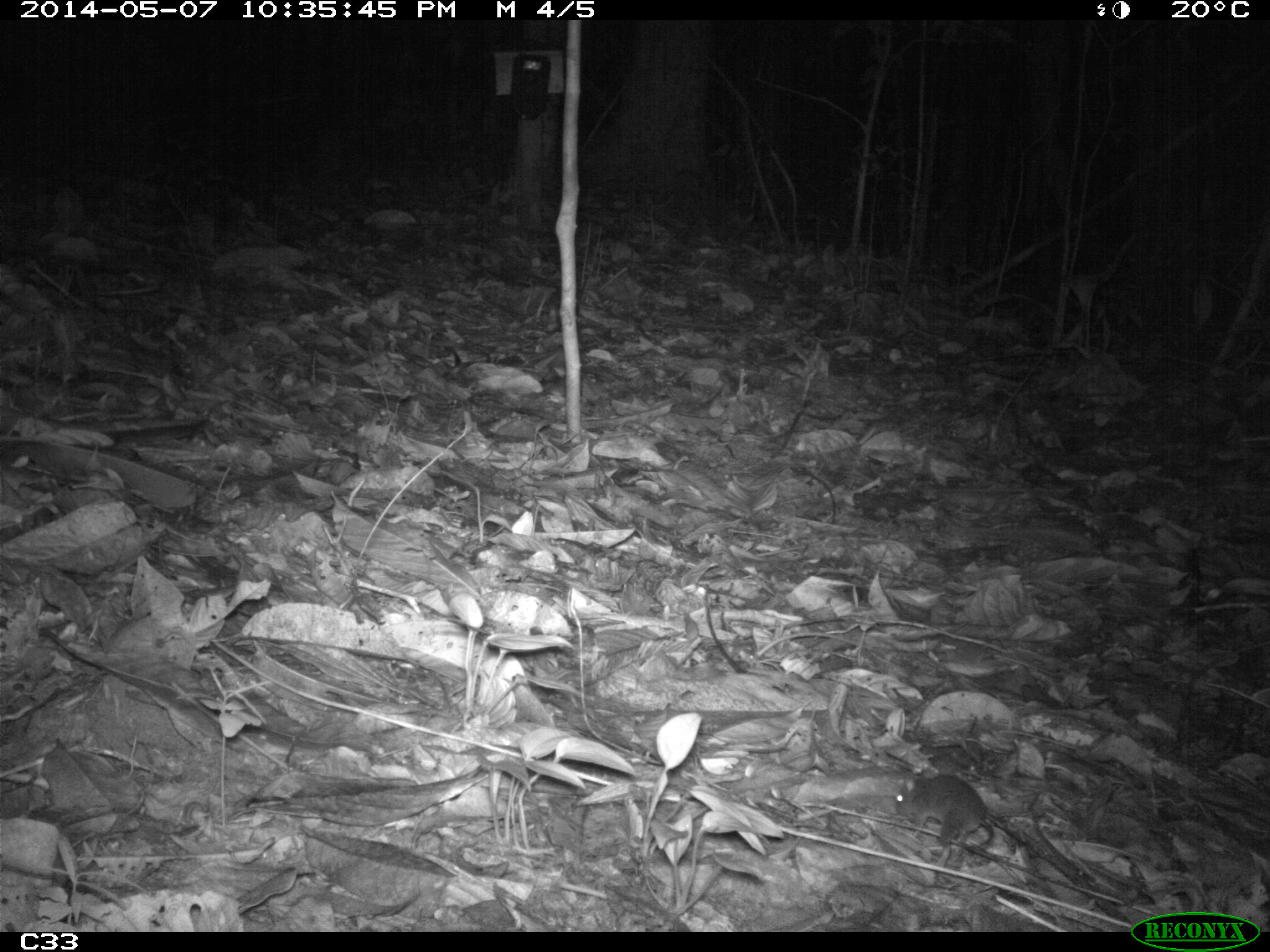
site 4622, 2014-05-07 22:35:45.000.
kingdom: Animalia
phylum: Chordata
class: Mammalia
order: Rodentia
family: Muridae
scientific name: Muridae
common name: mice, rats, and gerbils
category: unknown mouse or rat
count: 1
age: adult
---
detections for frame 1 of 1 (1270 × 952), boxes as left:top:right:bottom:
unknown mouse or rat: 893:771:995:865